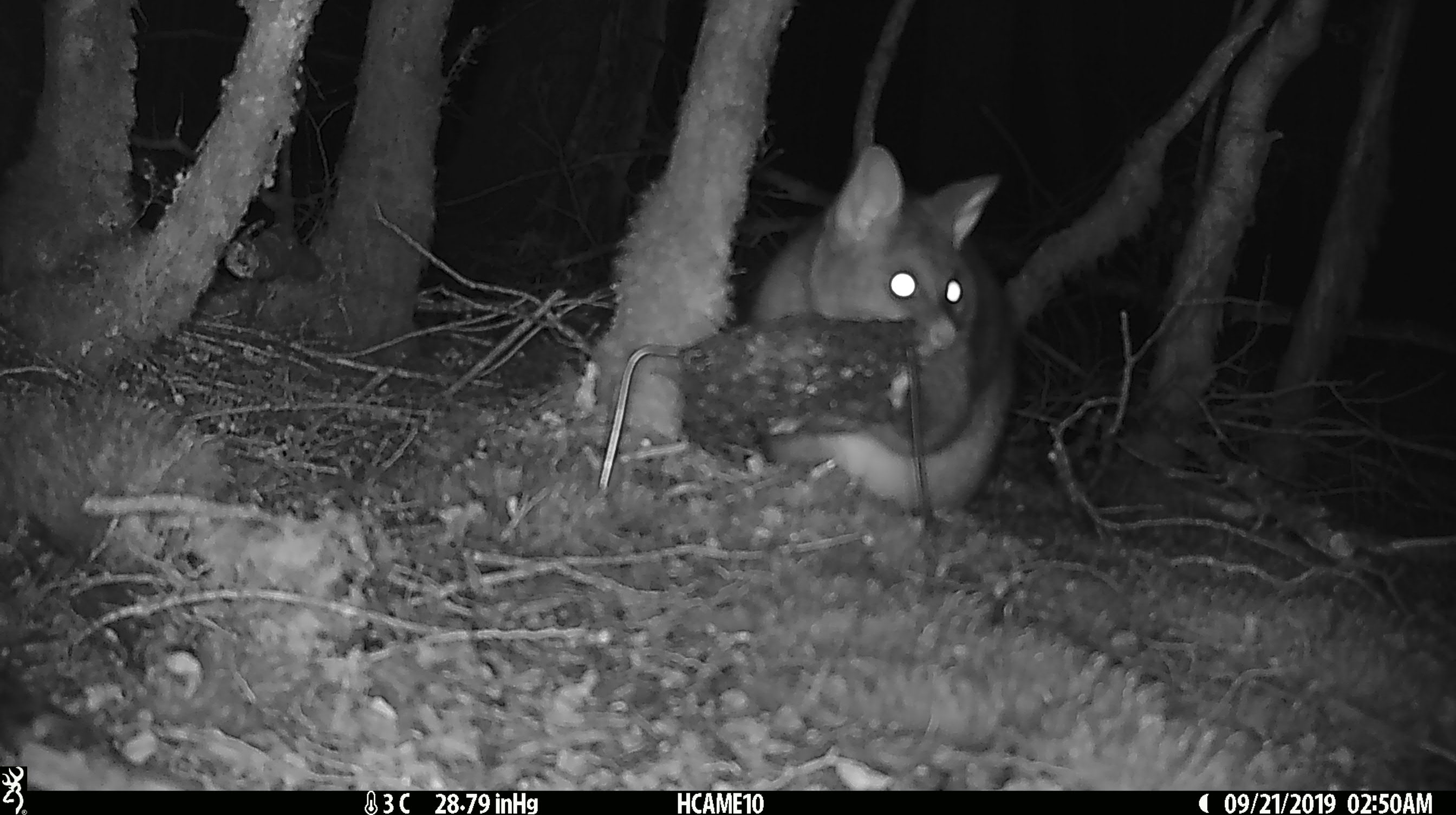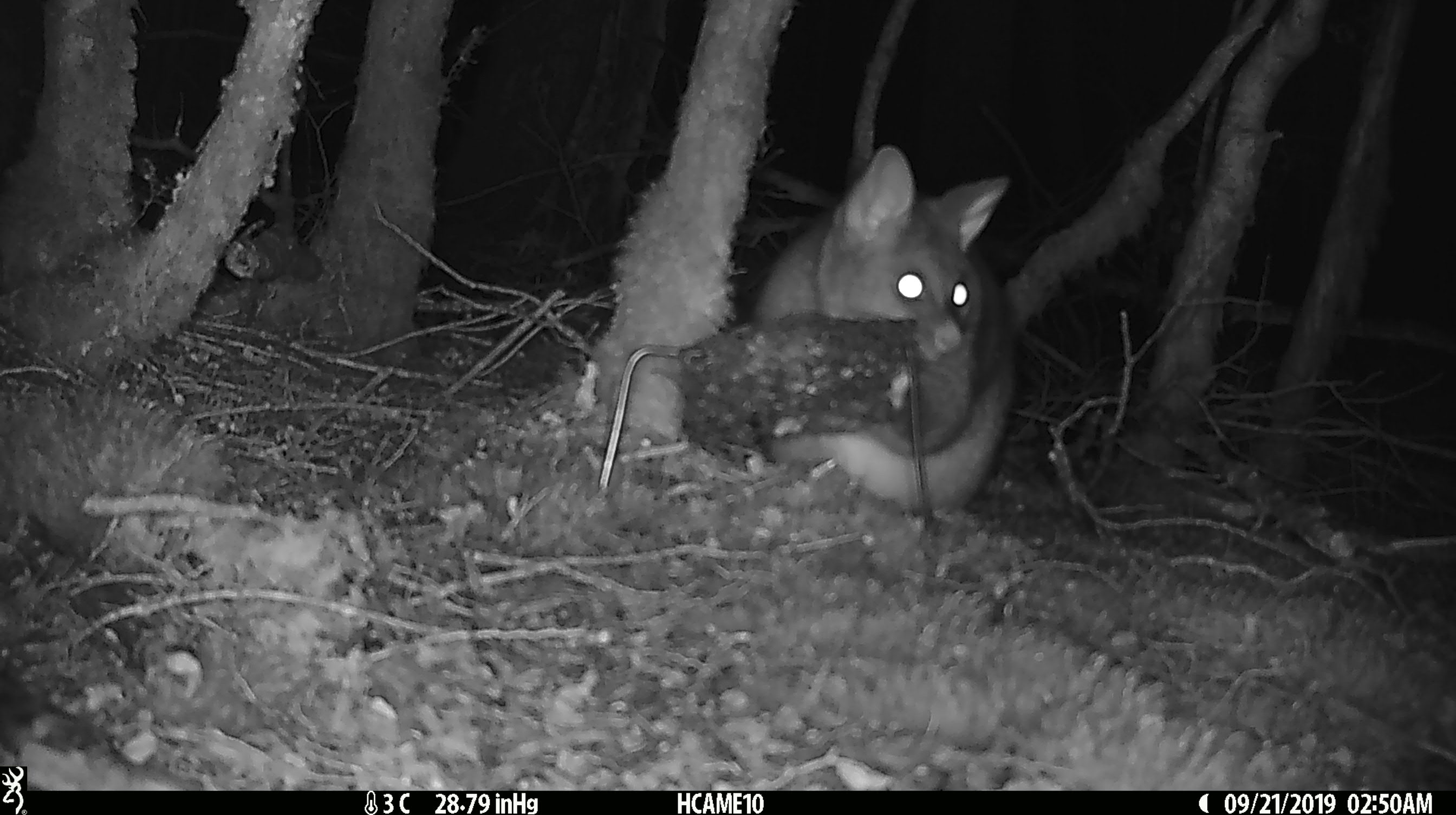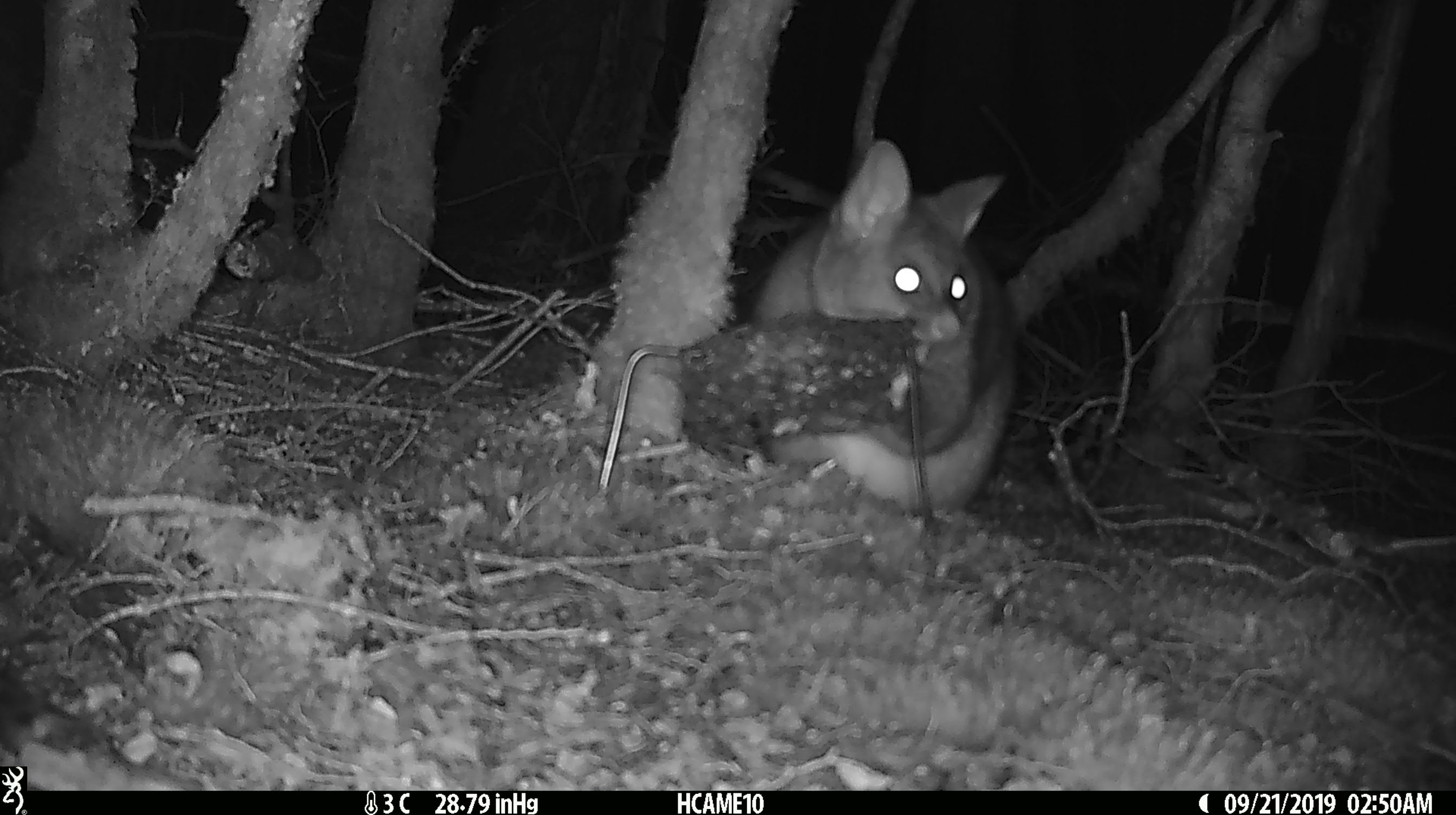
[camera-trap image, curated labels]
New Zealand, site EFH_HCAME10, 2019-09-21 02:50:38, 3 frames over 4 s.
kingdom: Animalia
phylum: Chordata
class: Mammalia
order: Diprotodontia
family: Phalangeridae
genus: Trichosurus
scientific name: Trichosurus vulpecula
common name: common brushtail possum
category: possum